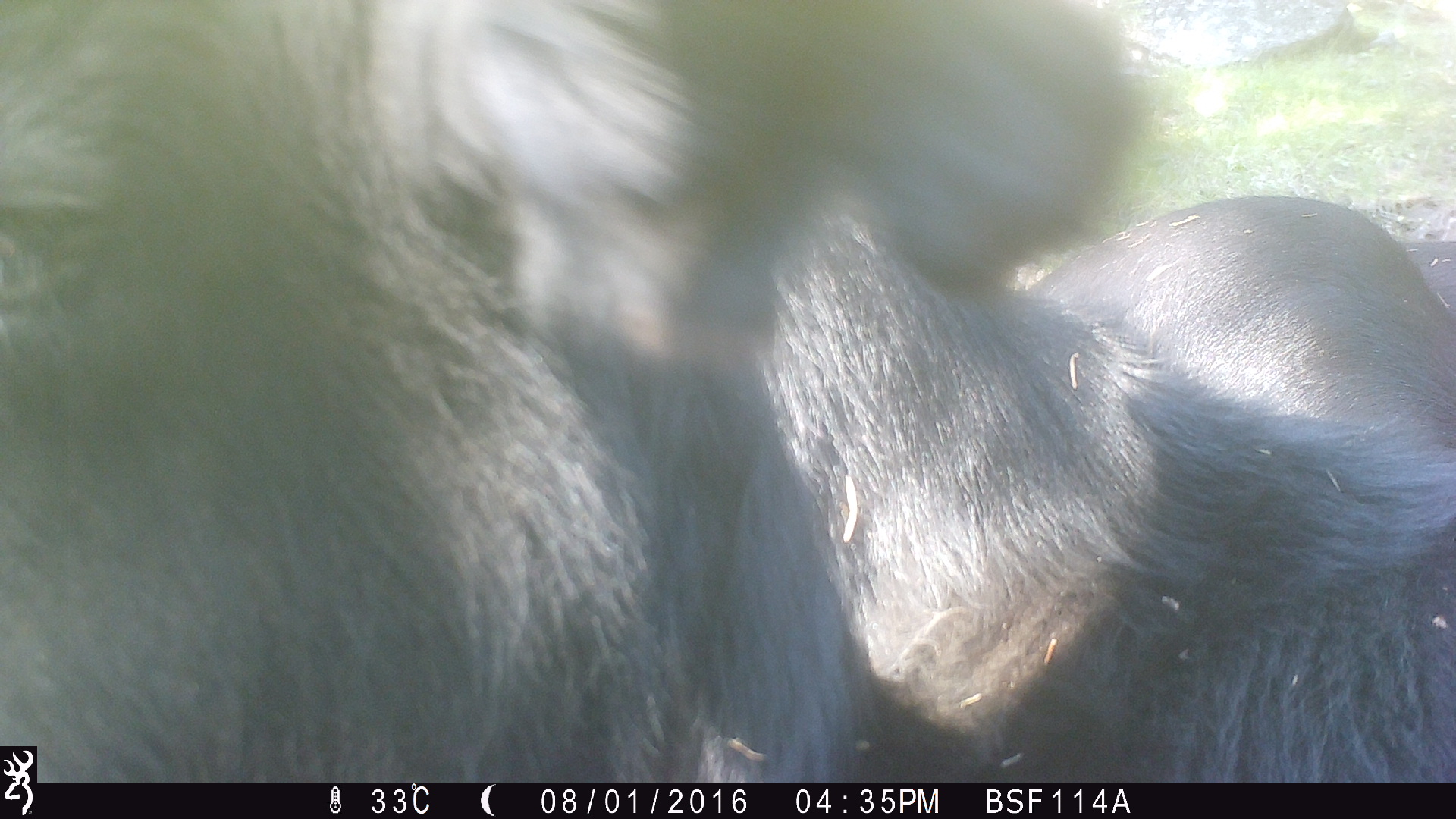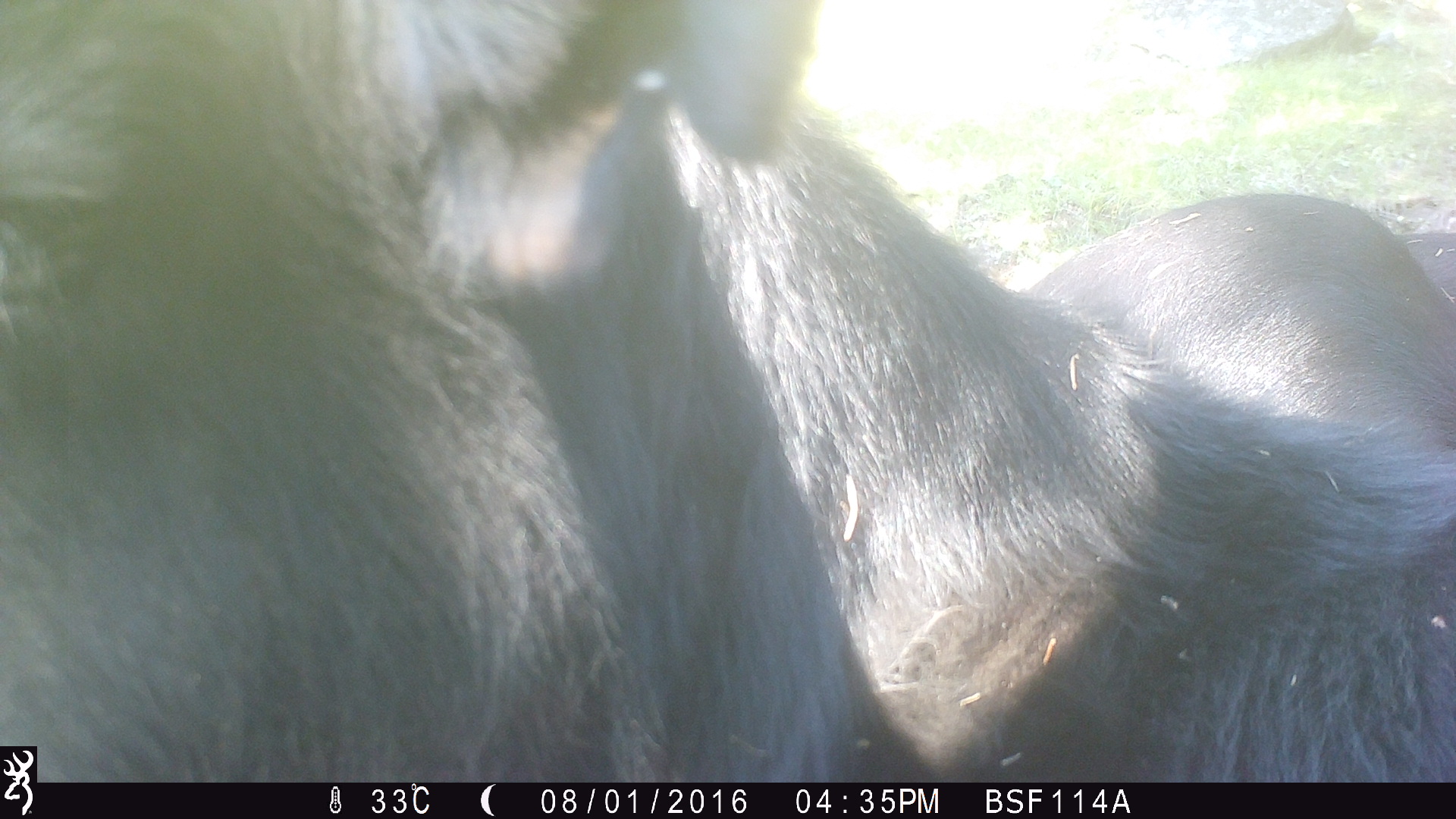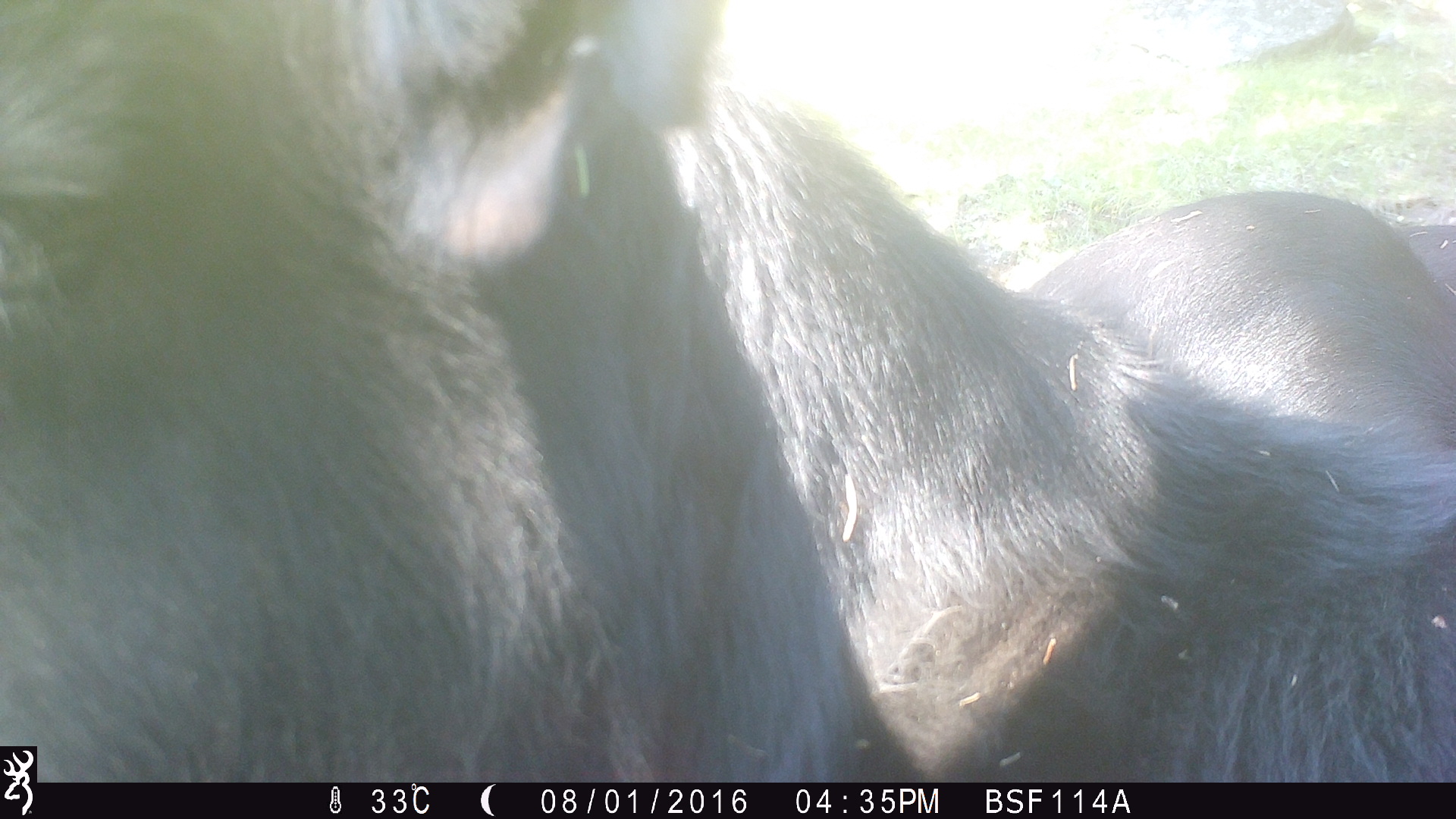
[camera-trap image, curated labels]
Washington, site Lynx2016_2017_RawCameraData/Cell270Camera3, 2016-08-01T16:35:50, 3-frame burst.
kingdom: Animalia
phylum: Chordata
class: Mammalia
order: Artiodactyla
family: Bovidae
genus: Bos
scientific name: Bos taurus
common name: domestic cattle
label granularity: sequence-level